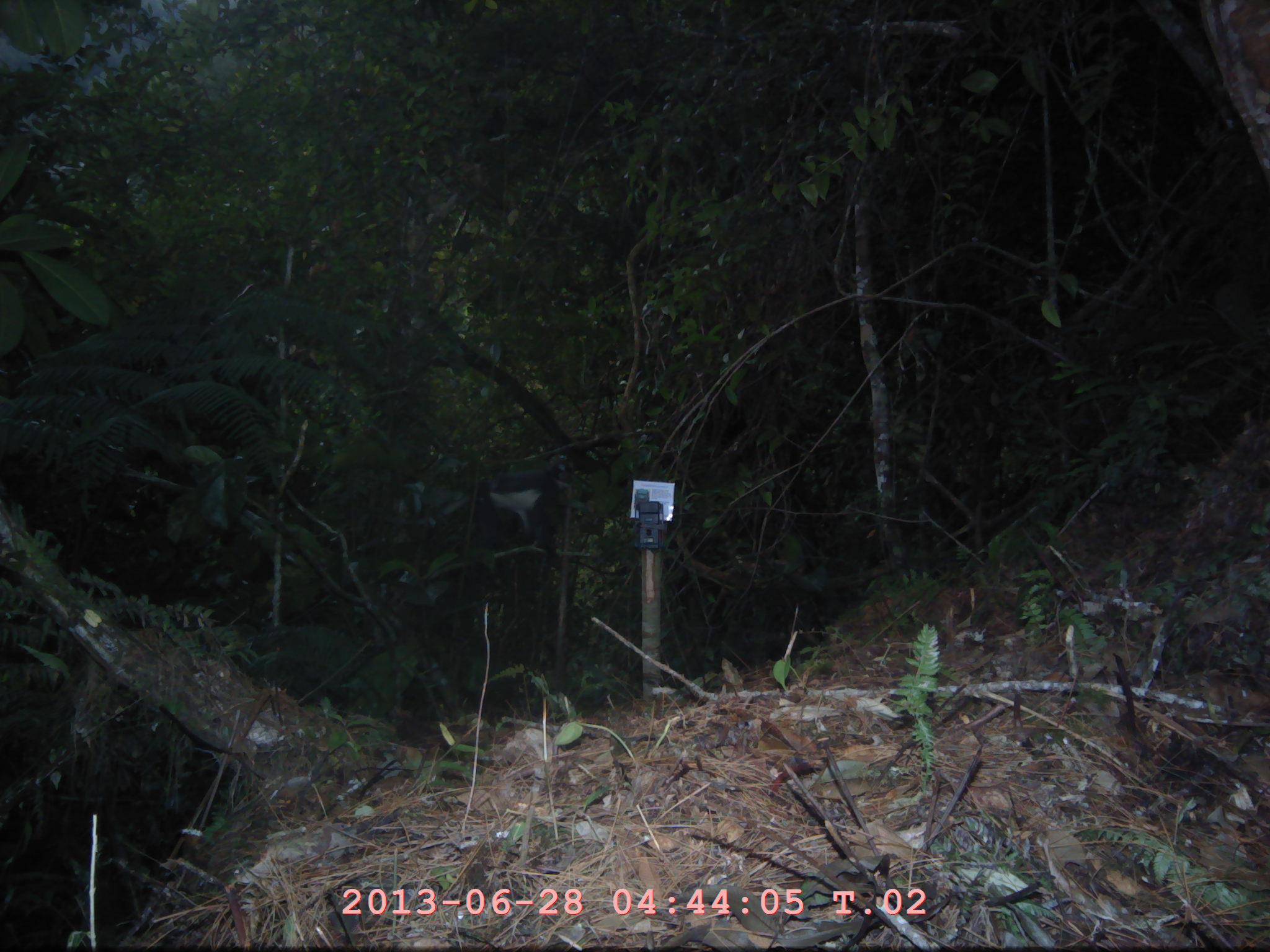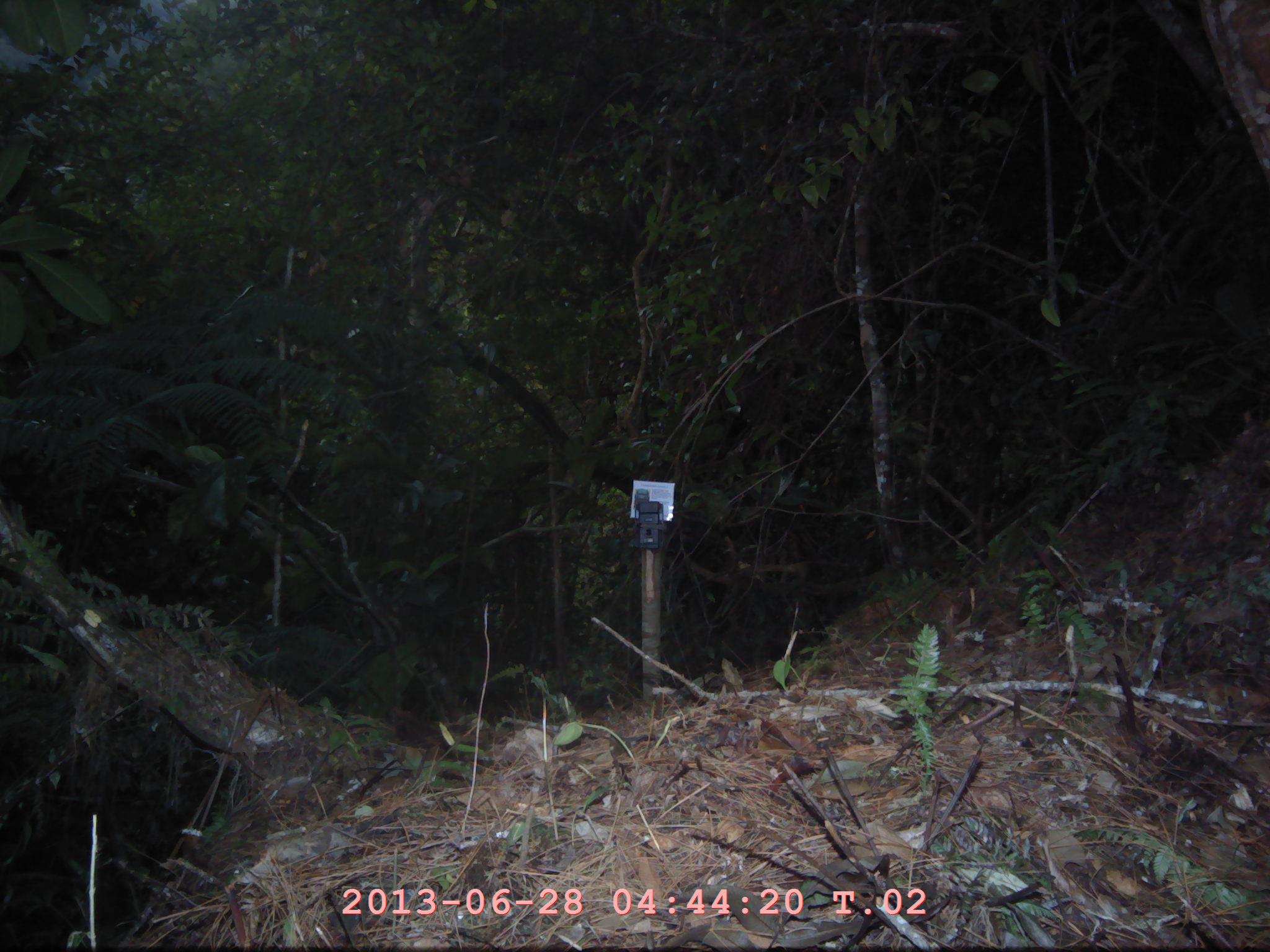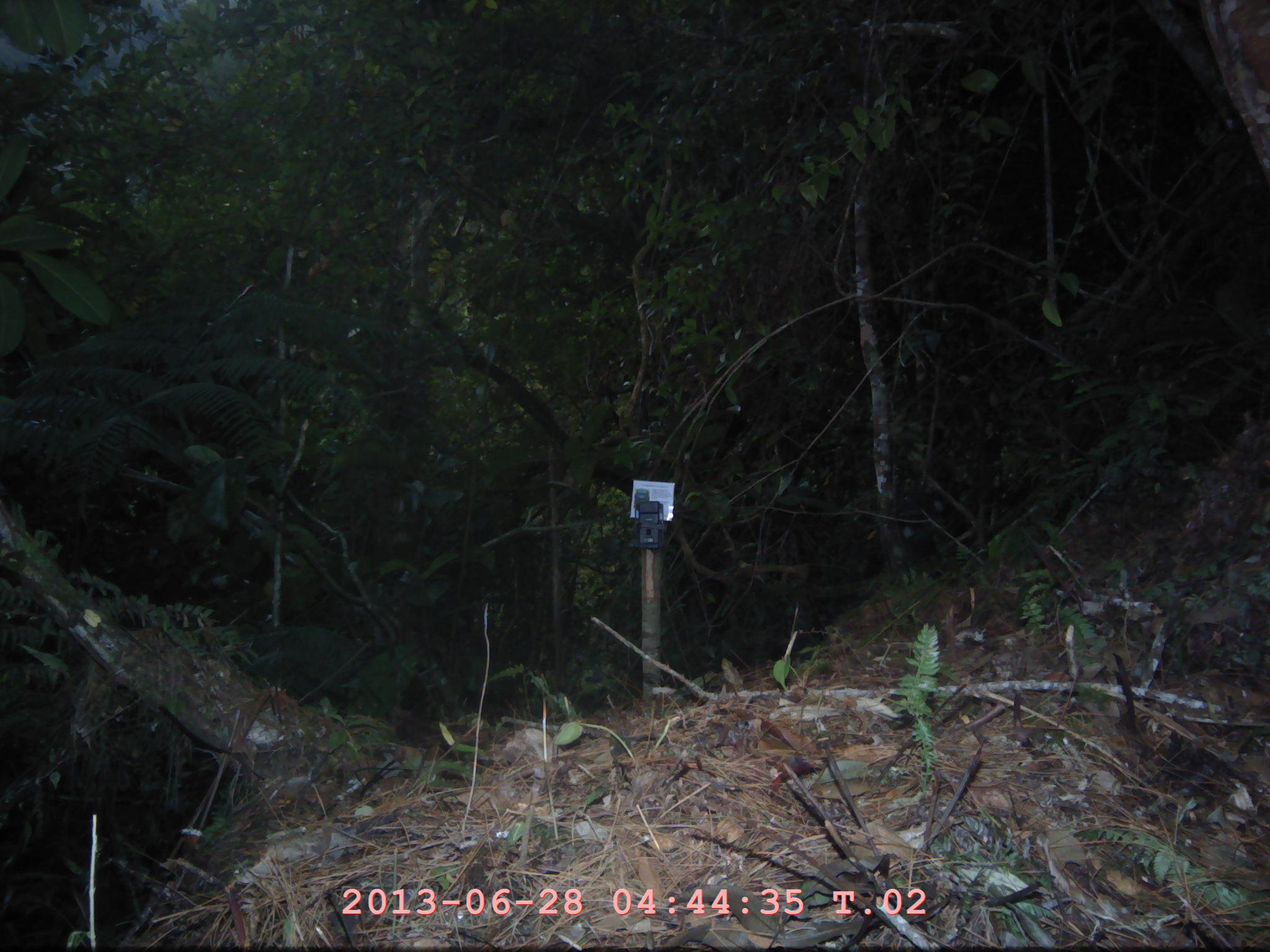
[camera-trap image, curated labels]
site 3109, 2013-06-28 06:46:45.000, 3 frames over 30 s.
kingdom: Animalia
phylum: Chordata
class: Mammalia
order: Primates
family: Cercopithecidae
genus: Presbytis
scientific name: Presbytis thomasi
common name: thomas’s langur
Presbytis thomasi (thomas’s langur), count 1.